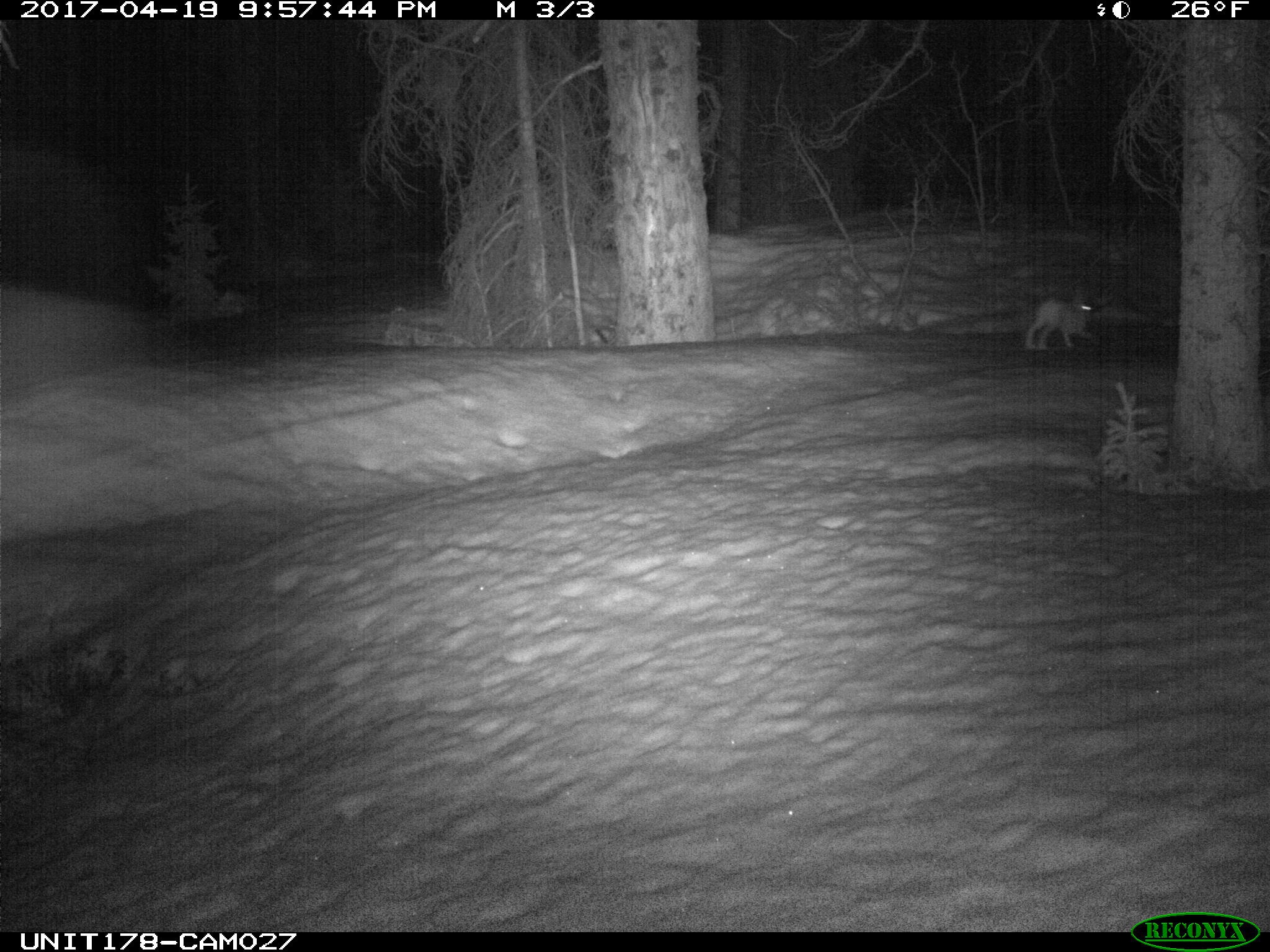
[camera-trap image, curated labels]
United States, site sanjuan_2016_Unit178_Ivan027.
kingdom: Animalia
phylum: Chordata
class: Mammalia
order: Lagomorpha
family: Leporidae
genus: Lepus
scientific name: Lepus americanus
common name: snowshoe hare